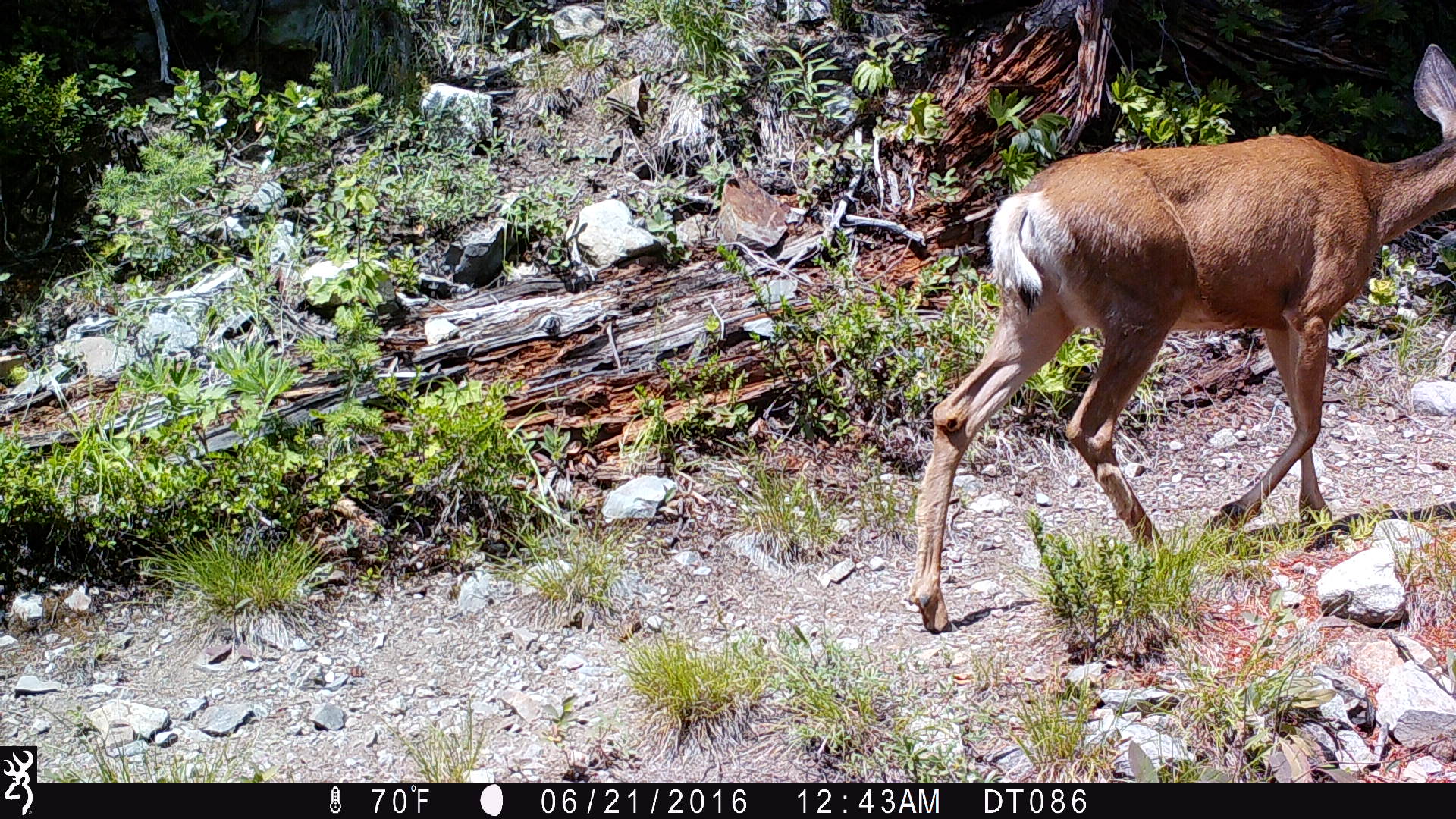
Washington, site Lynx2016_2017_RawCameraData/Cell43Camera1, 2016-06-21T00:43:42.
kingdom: Animalia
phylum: Chordata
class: Mammalia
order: Artiodactyla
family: Cervidae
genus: Odocoileus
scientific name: Odocoileus hemionus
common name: mule deer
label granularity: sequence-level